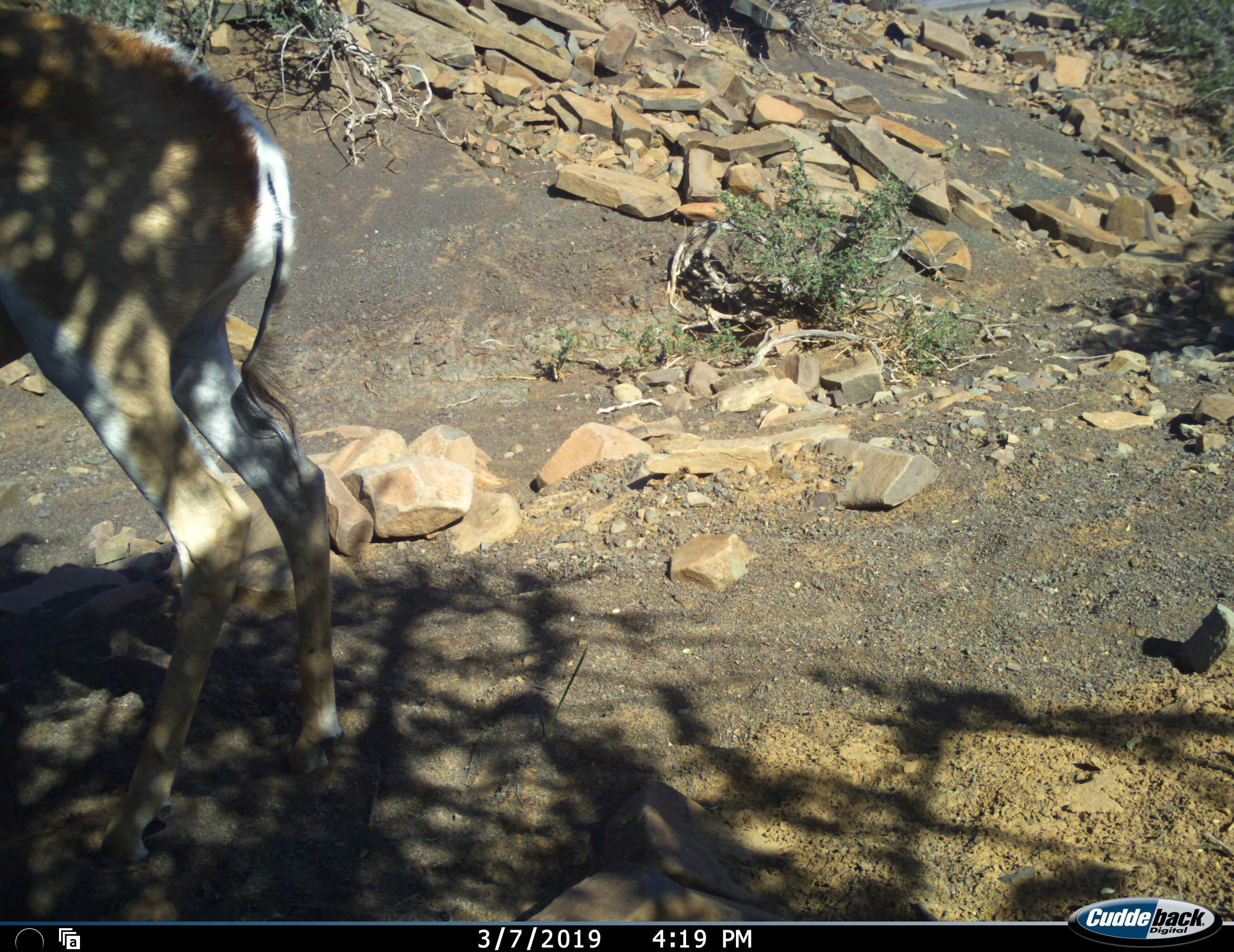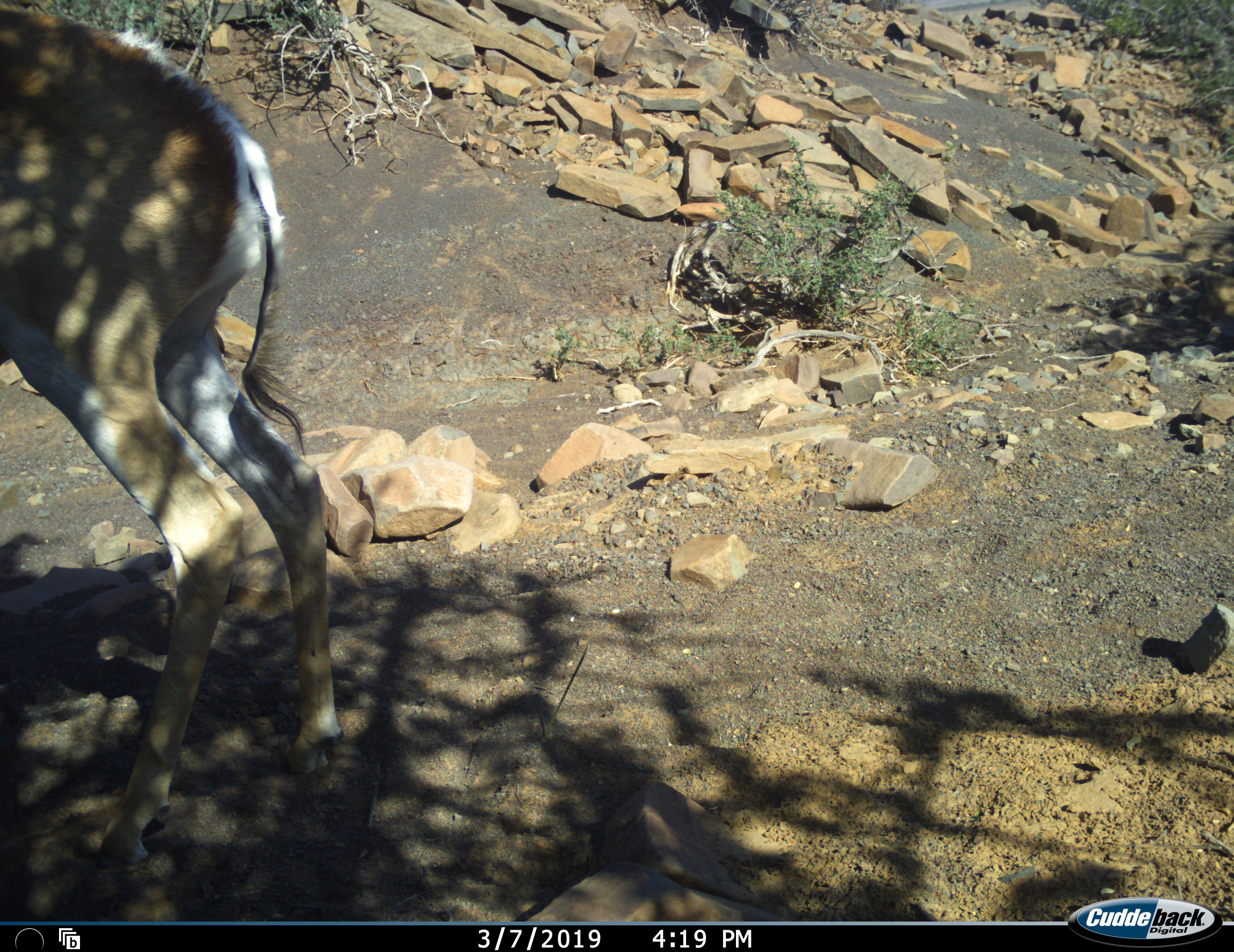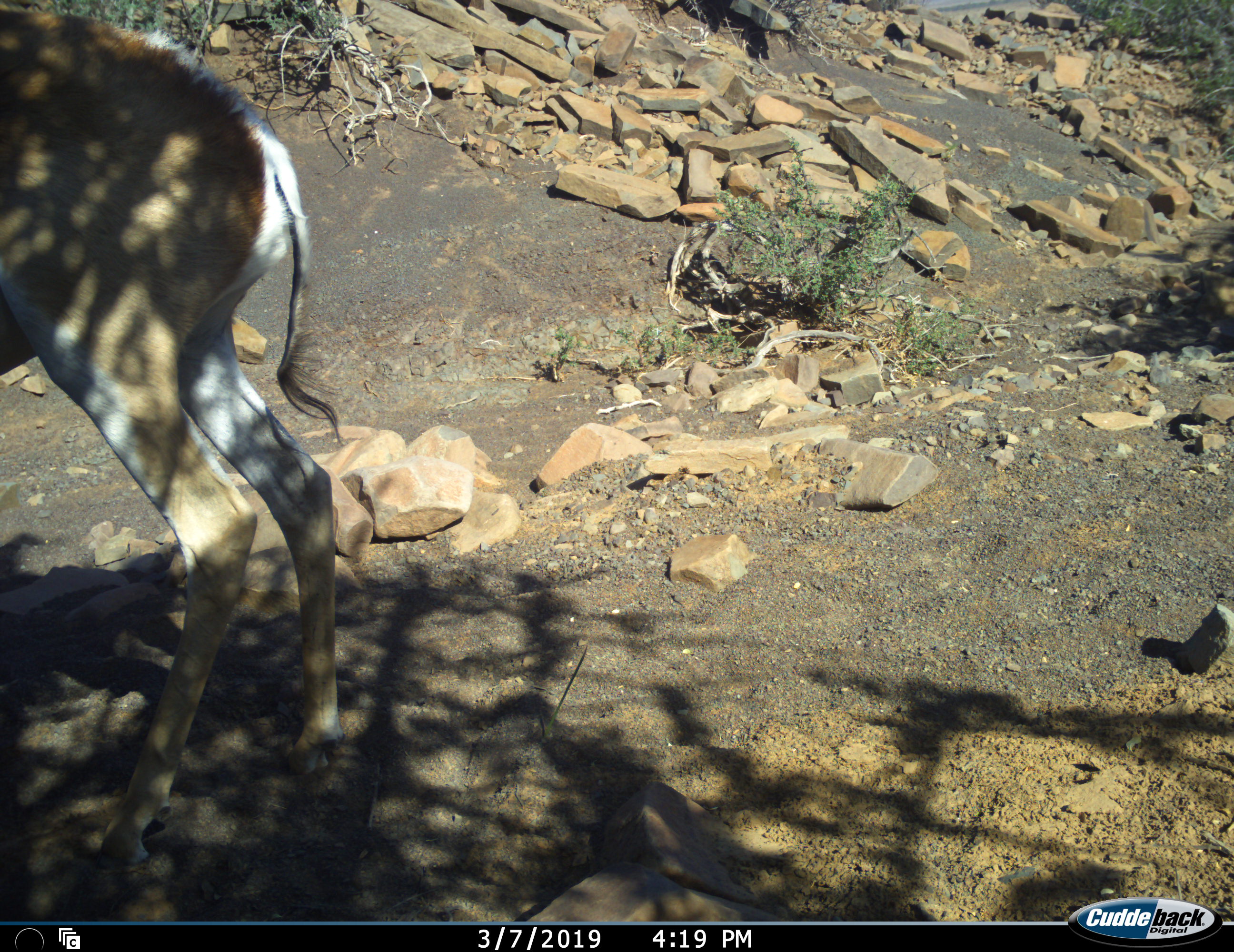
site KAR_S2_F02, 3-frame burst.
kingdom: Animalia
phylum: Chordata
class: Mammalia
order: Artiodactyla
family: Bovidae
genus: Antidorcas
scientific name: Antidorcas marsupialis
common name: springbok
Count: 1.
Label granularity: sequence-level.